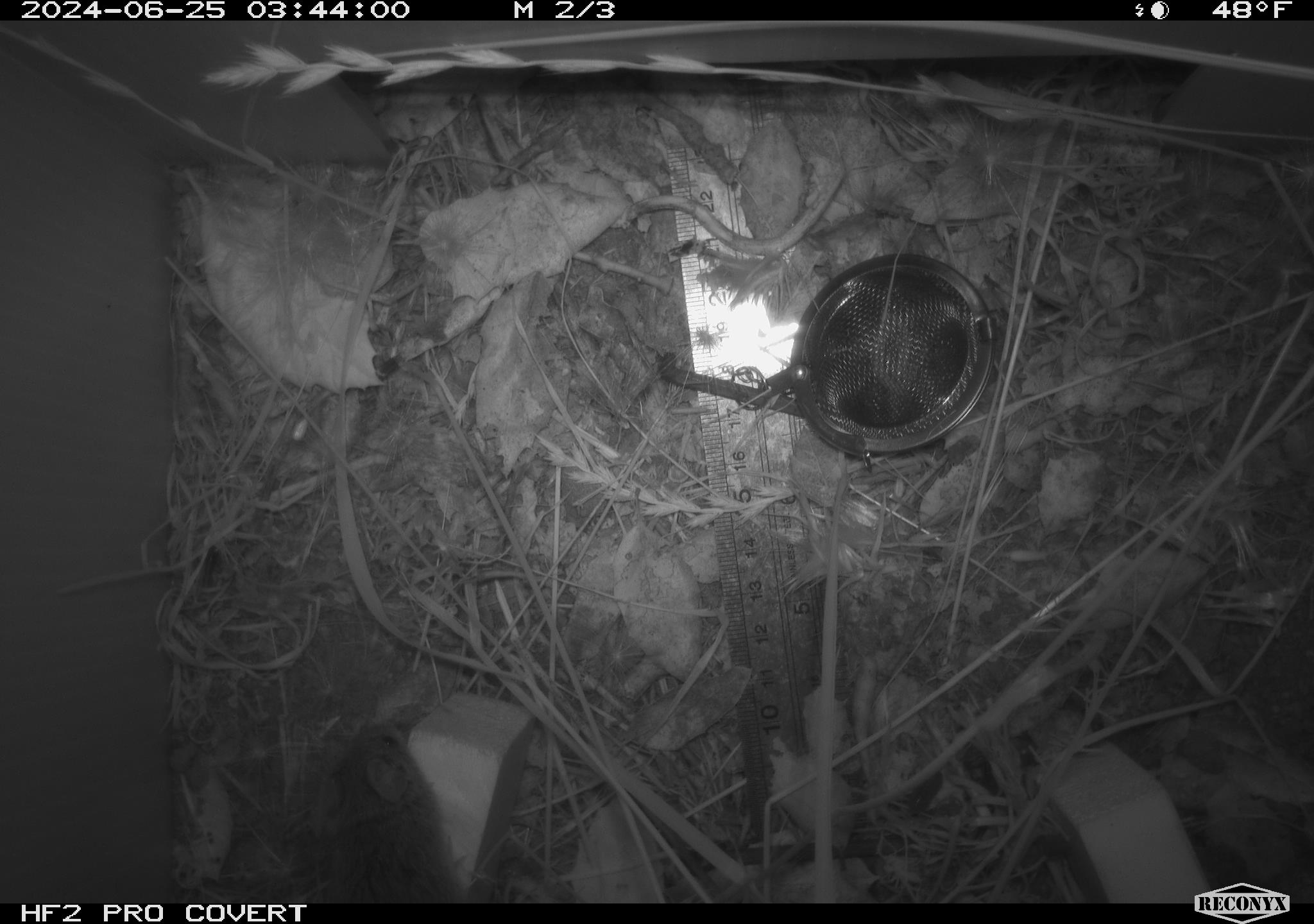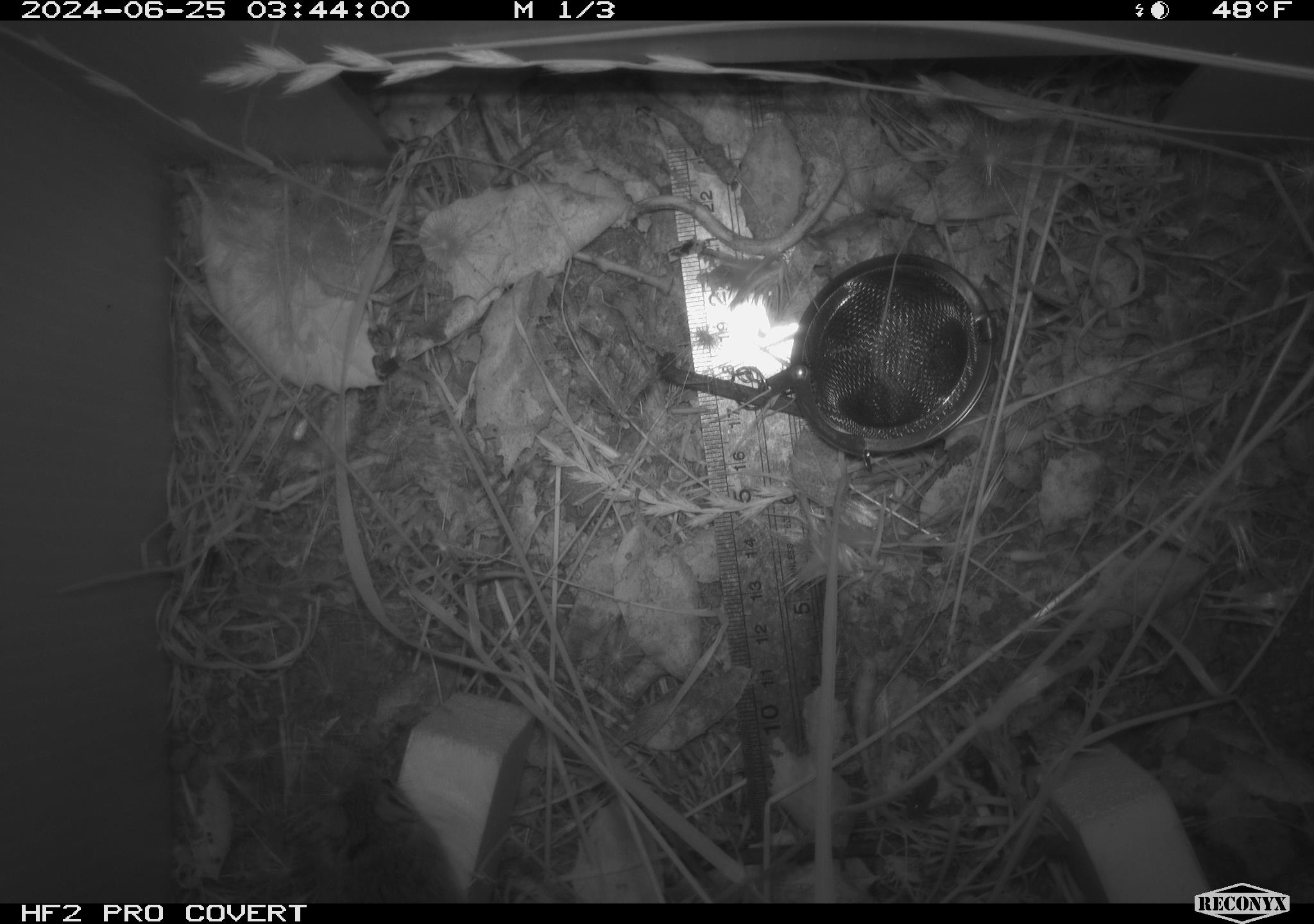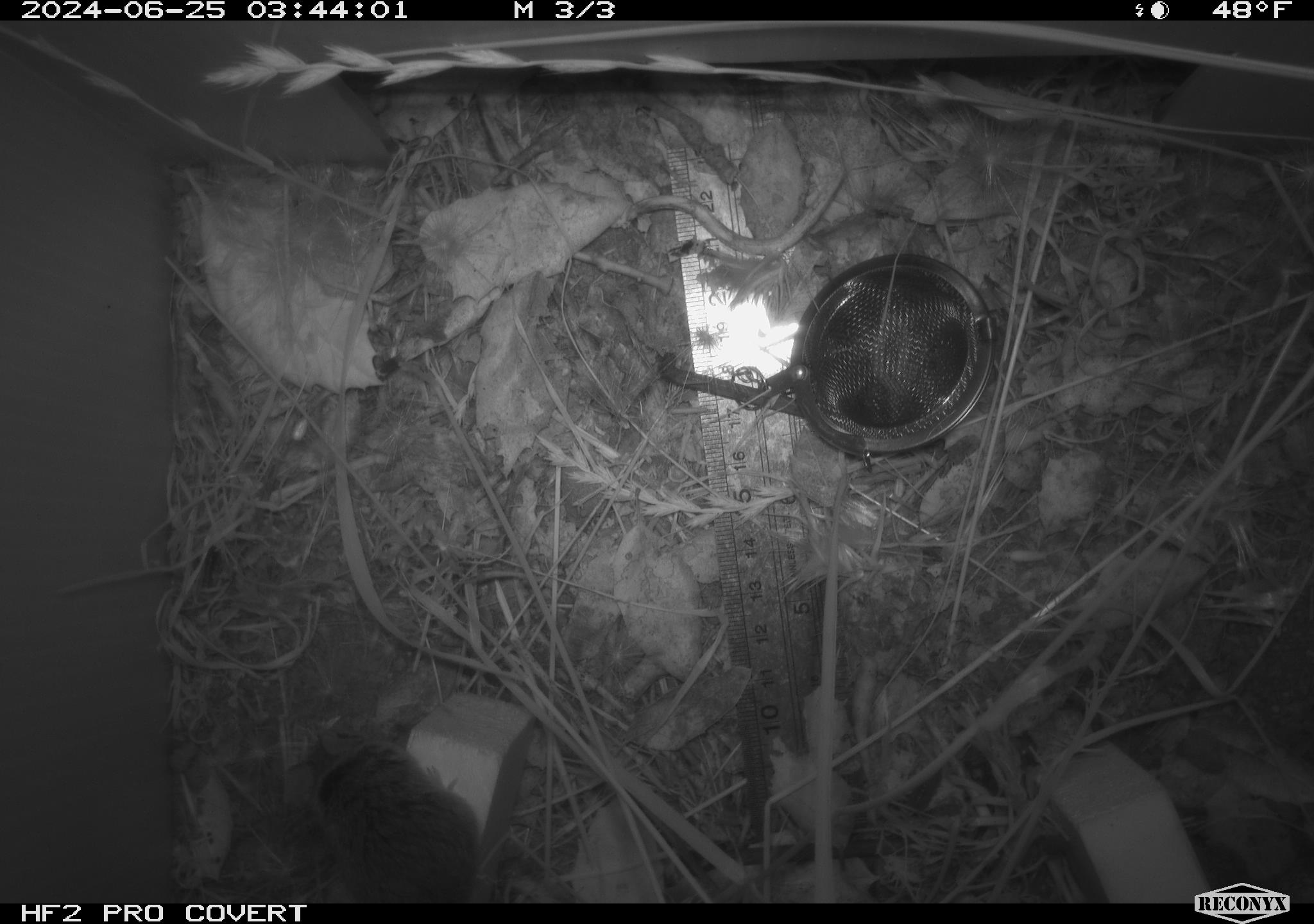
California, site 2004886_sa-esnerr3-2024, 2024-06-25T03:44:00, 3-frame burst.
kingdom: Animalia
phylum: Chordata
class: Mammalia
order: Rodentia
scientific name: Rodentia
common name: rodent